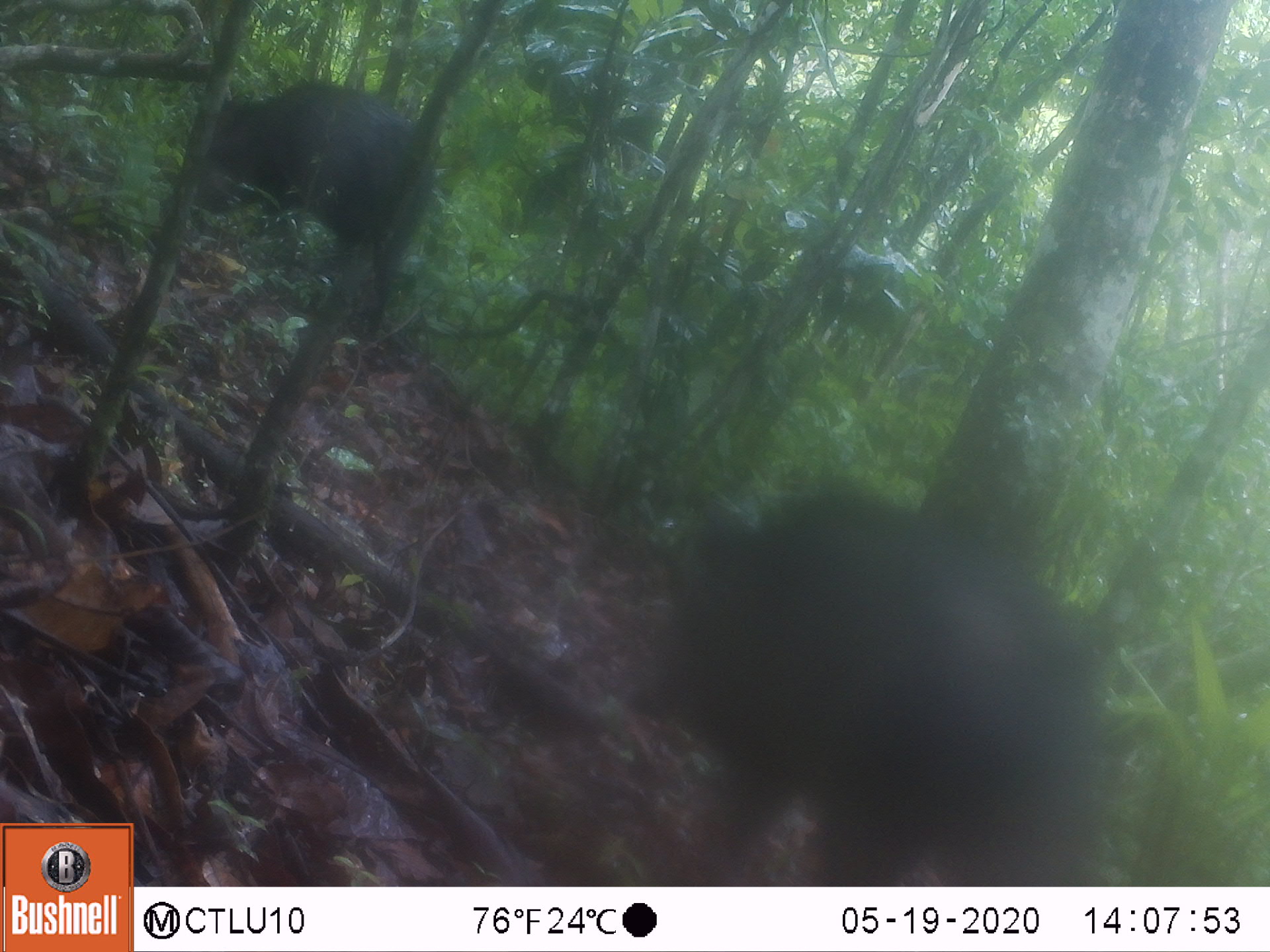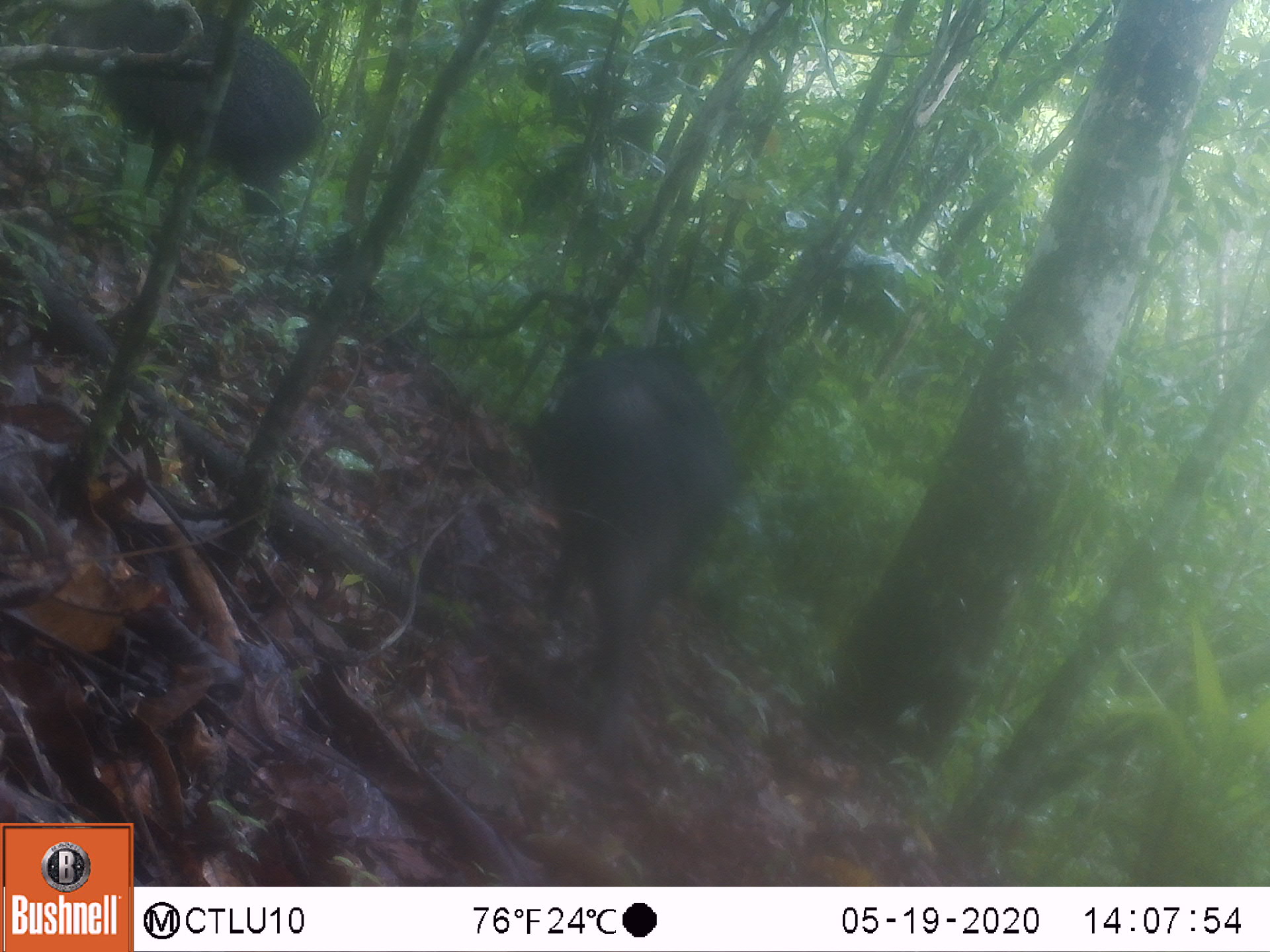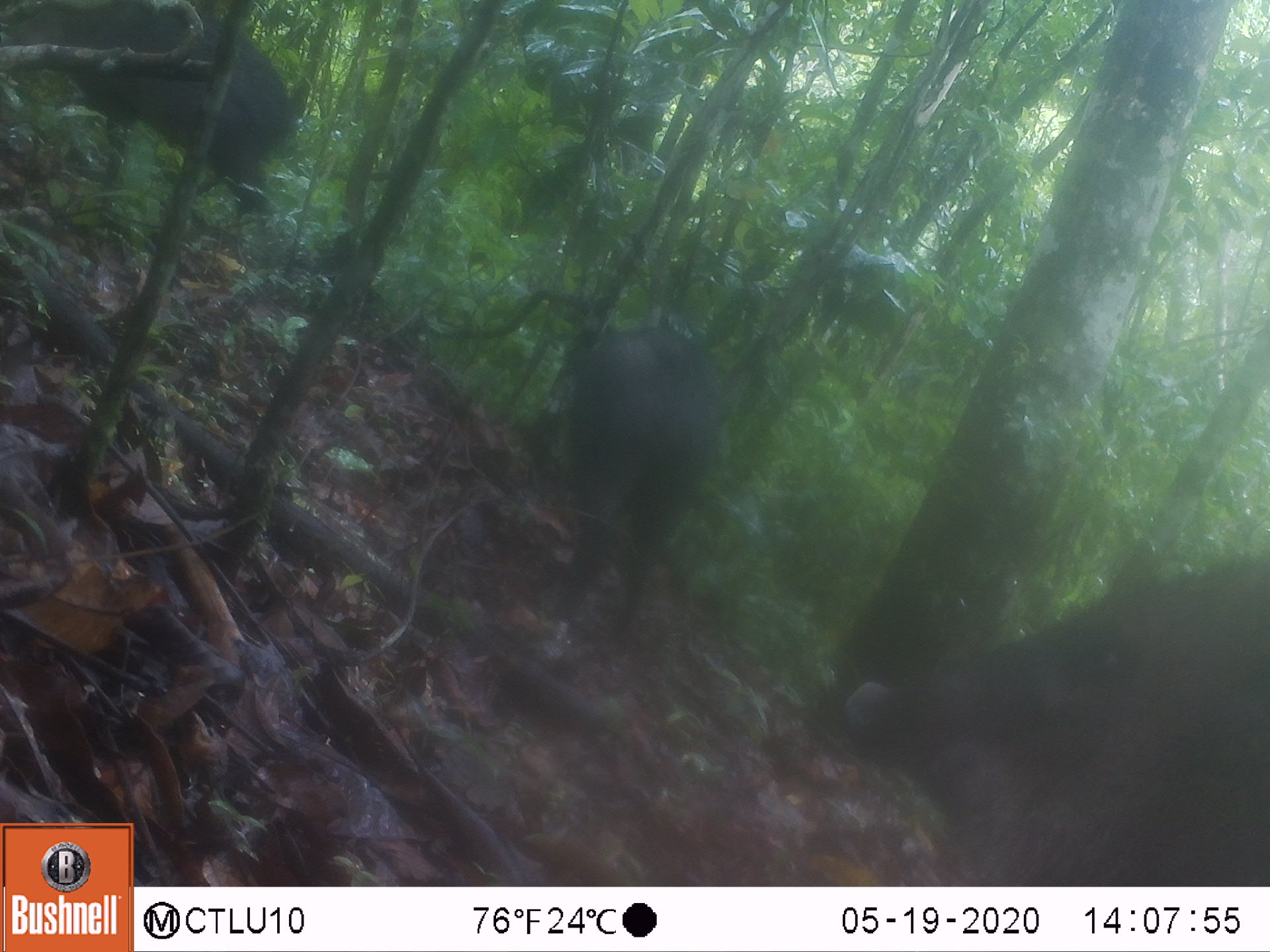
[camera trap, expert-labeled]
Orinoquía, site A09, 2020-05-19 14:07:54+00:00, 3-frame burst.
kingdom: Animalia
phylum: Chordata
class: Mammalia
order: Artiodactyla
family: Tayassuidae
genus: Tayassu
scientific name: Tayassu pecari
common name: white-lipped peccary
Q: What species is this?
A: White-lipped peccary (Tayassu pecari).